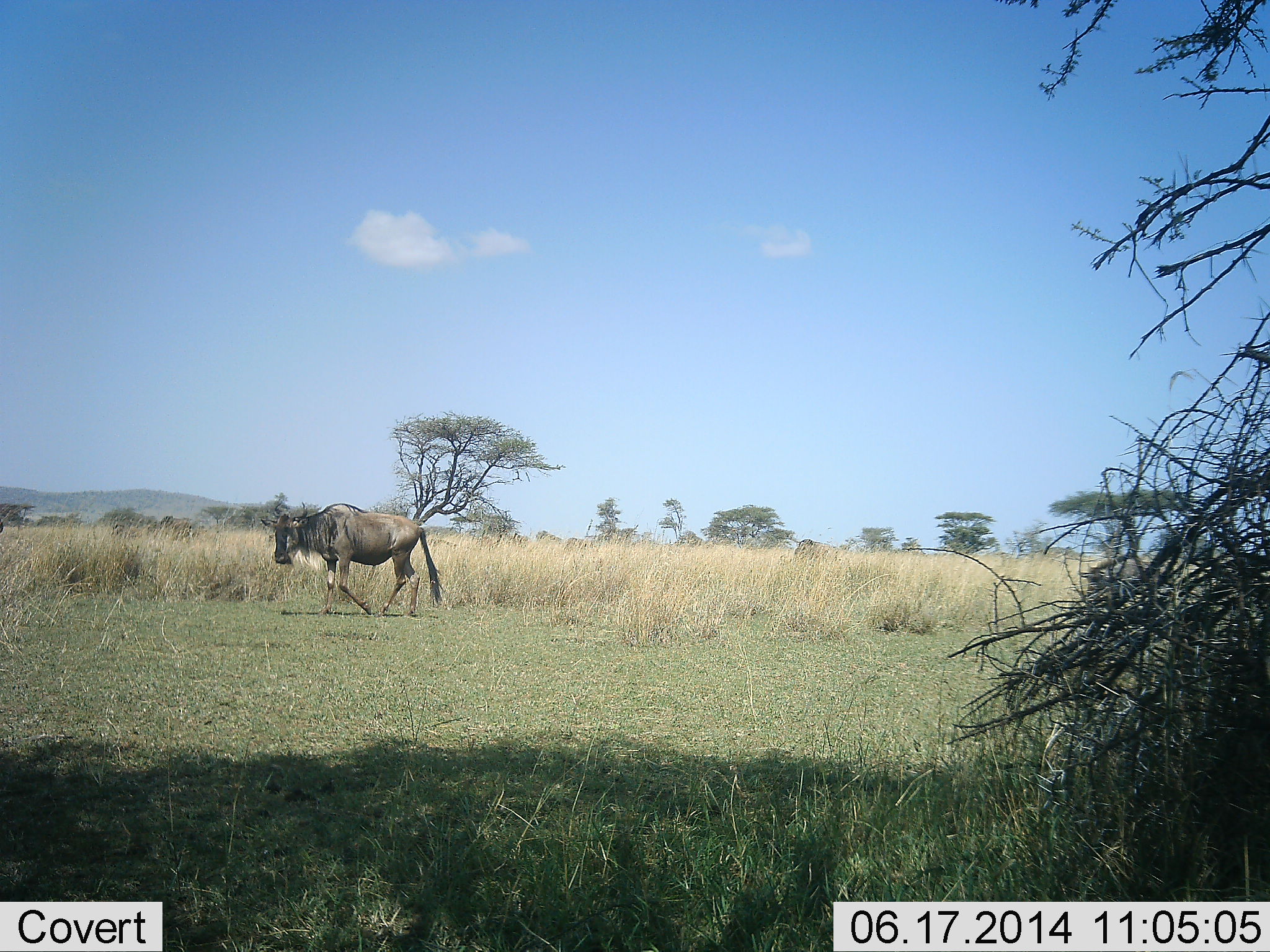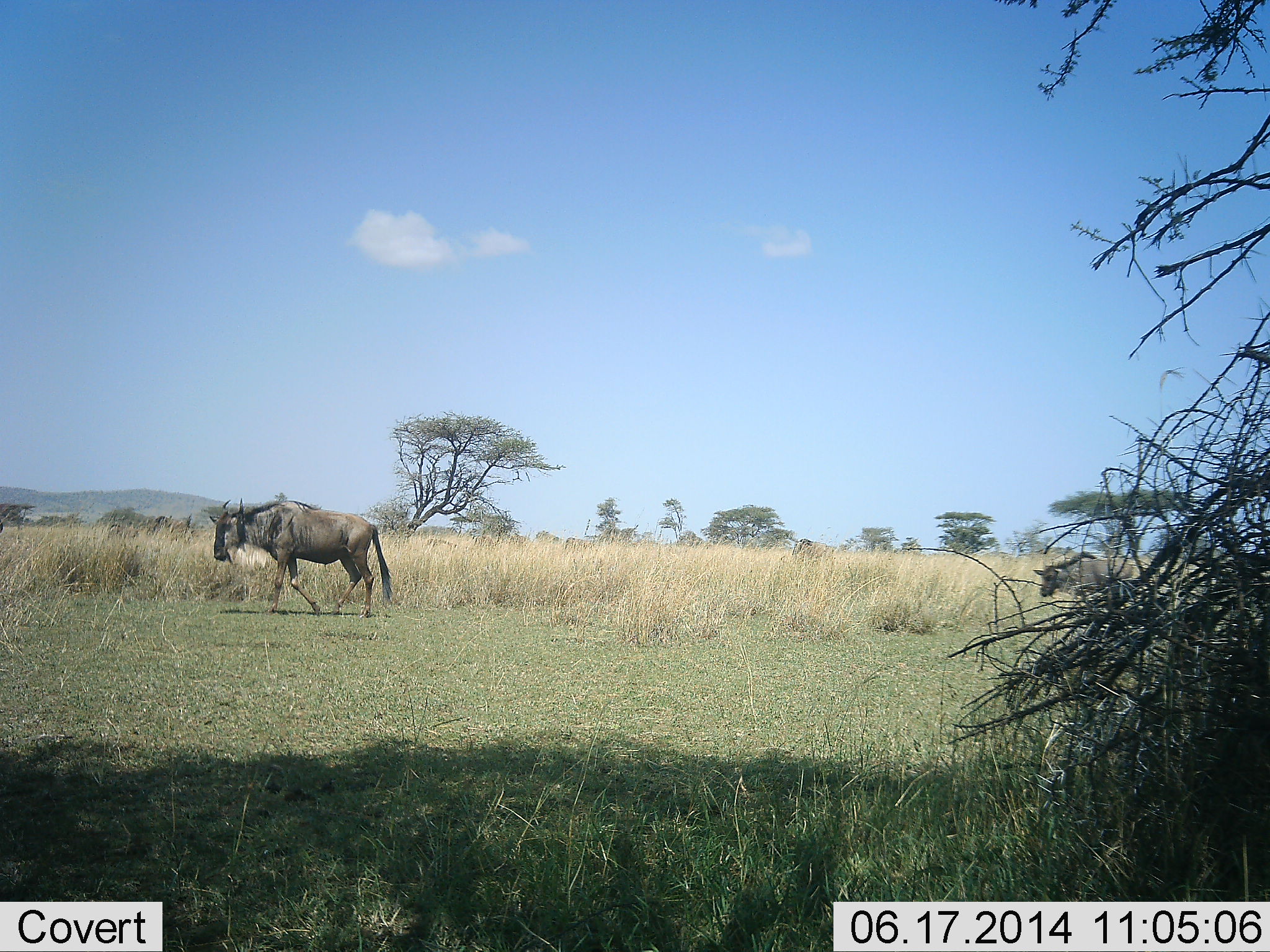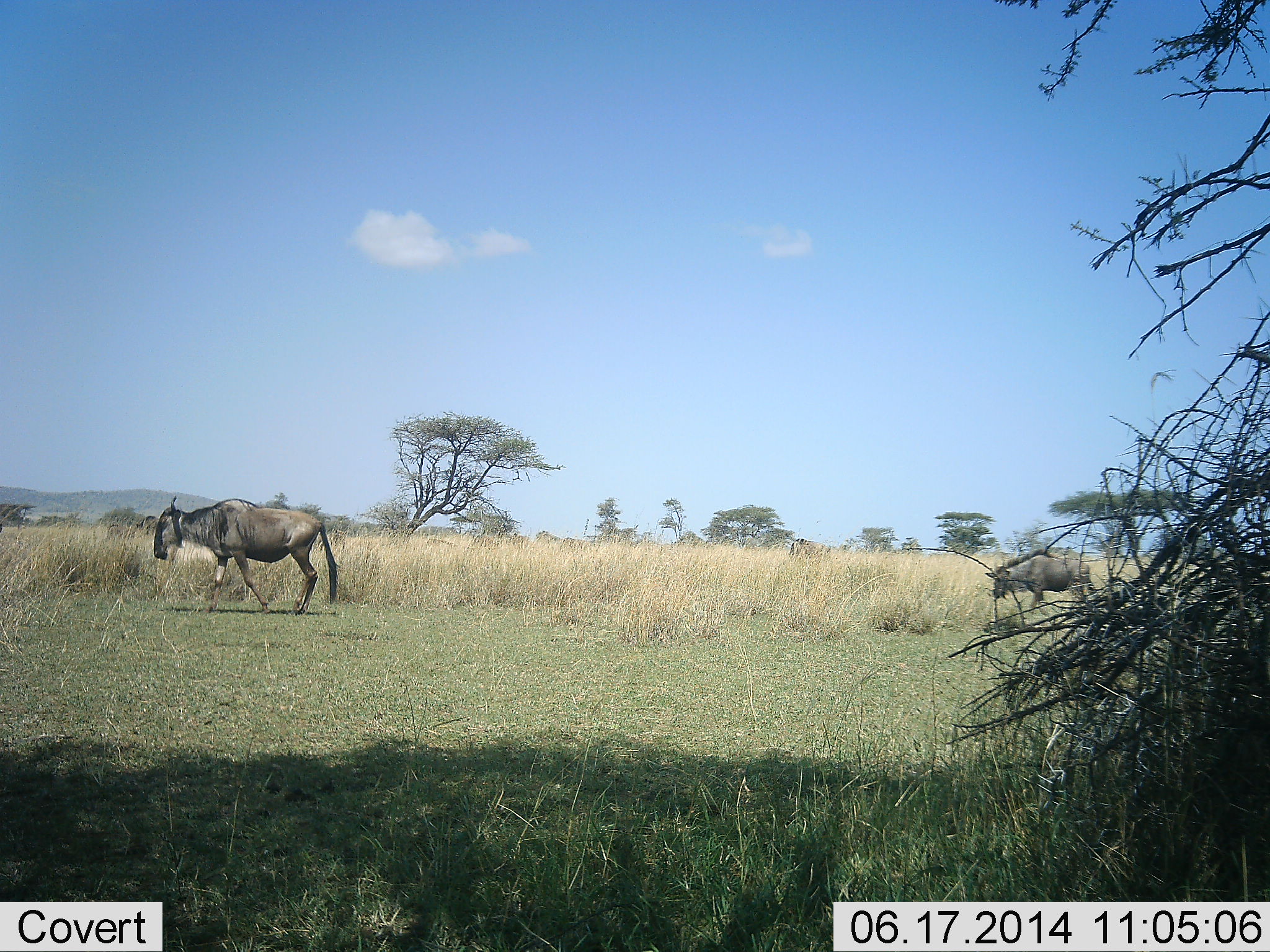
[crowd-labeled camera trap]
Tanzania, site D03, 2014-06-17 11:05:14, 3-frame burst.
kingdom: Animalia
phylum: Chordata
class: Mammalia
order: Artiodactyla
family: Bovidae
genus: Connochaetes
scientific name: Connochaetes taurinus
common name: blue wildebeest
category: wildebeest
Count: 2.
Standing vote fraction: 20%.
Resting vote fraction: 0%.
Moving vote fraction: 100%.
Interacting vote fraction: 0%.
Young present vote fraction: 10%.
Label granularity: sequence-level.